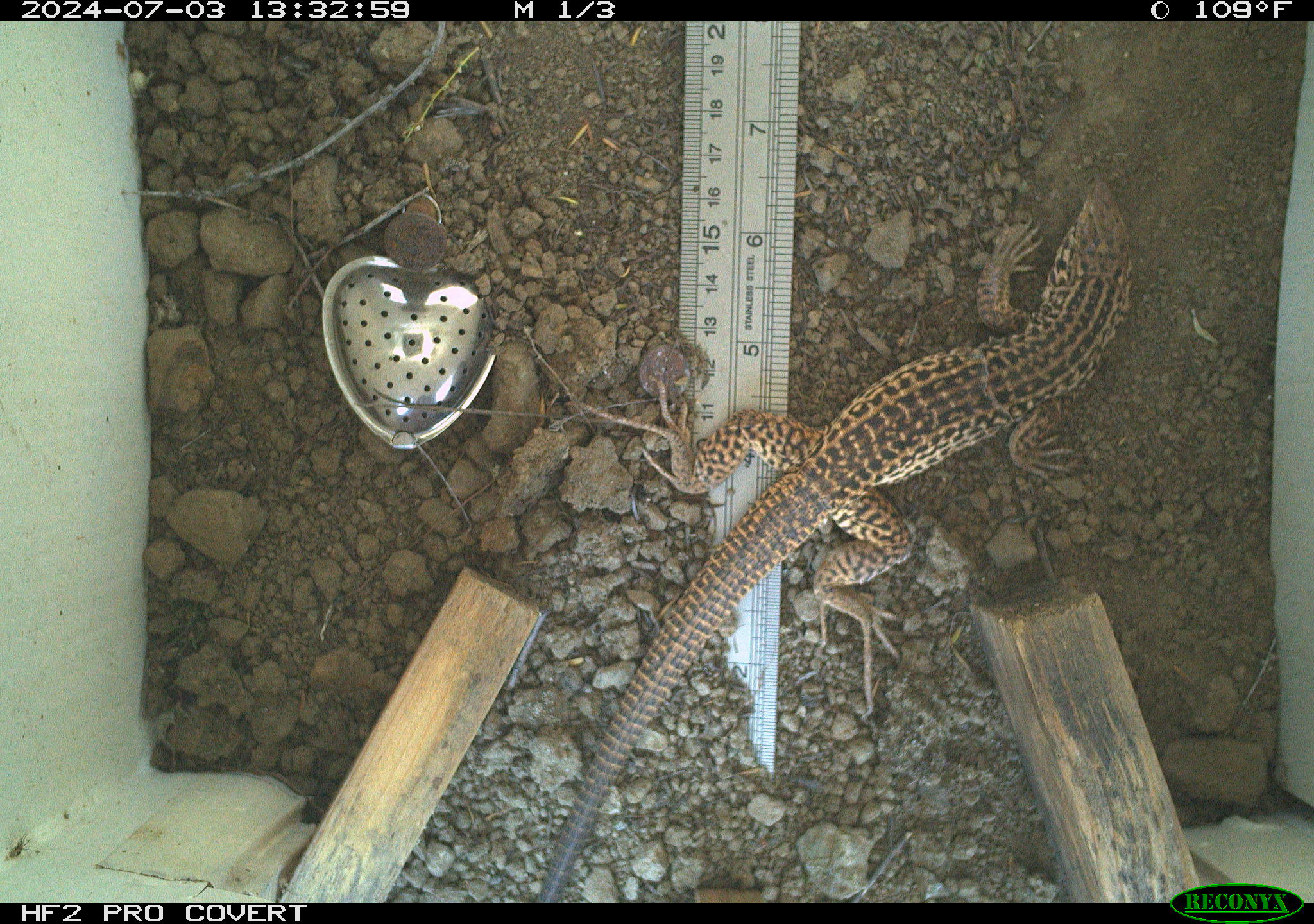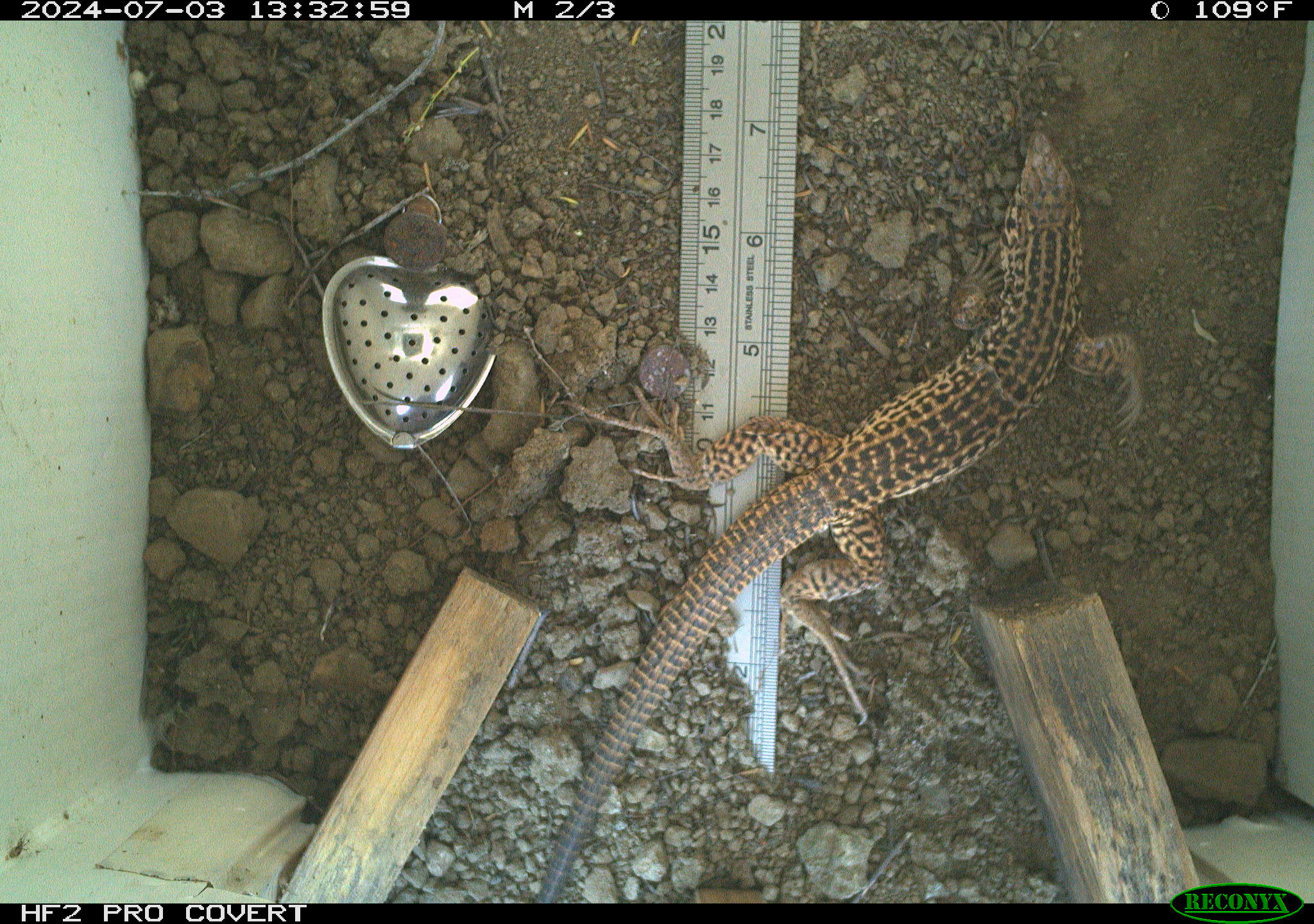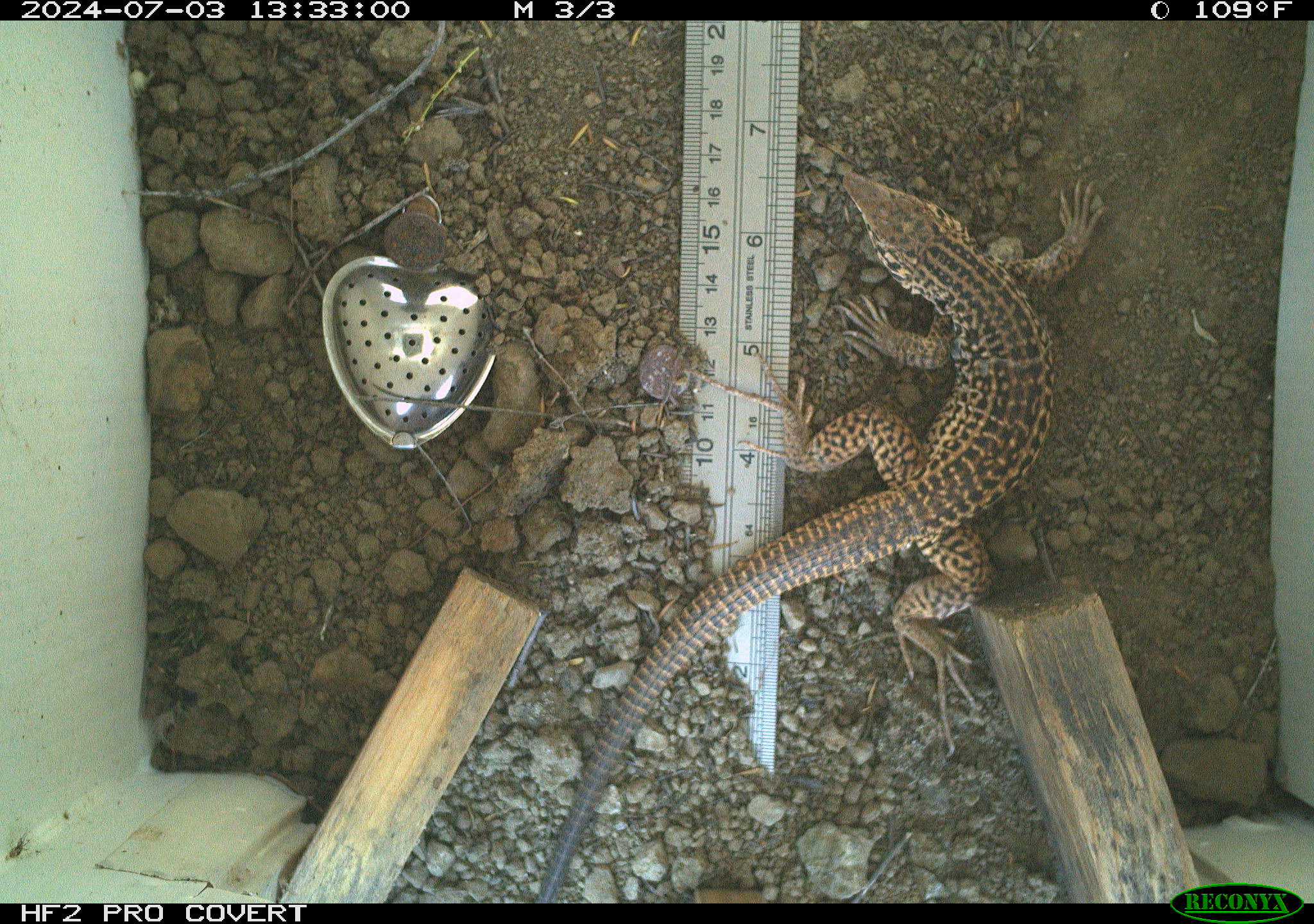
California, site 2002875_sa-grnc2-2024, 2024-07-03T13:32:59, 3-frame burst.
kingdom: Animalia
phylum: Chordata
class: Reptilia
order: Squamata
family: Teiidae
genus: Aspidoscelis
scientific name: Aspidoscelis tigris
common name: western whiptail